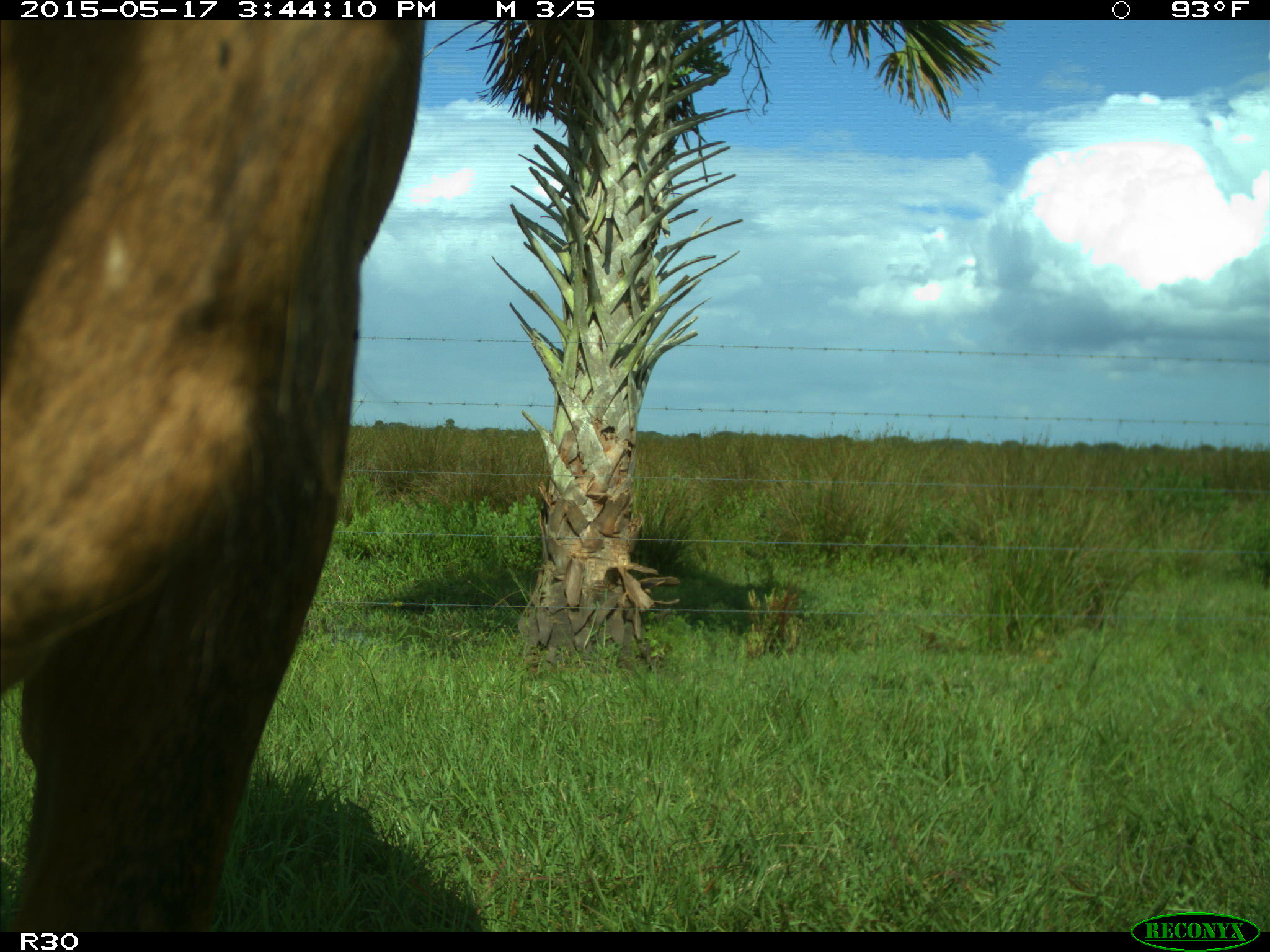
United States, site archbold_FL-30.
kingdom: Animalia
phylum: Chordata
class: Mammalia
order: Artiodactyla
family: Bovidae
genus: Bos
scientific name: Bos taurus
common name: domestic cow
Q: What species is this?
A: Bos taurus (domestic cow).